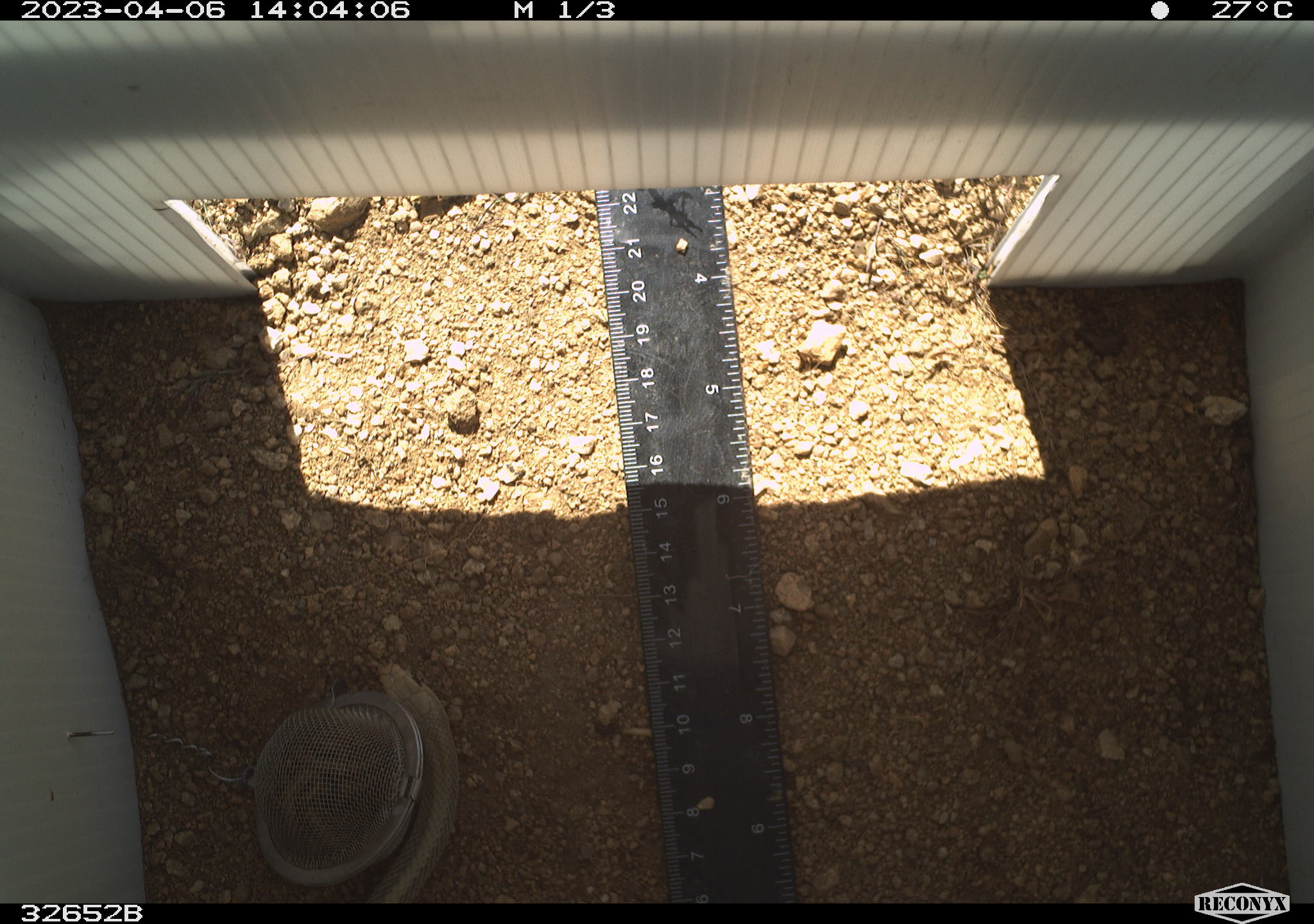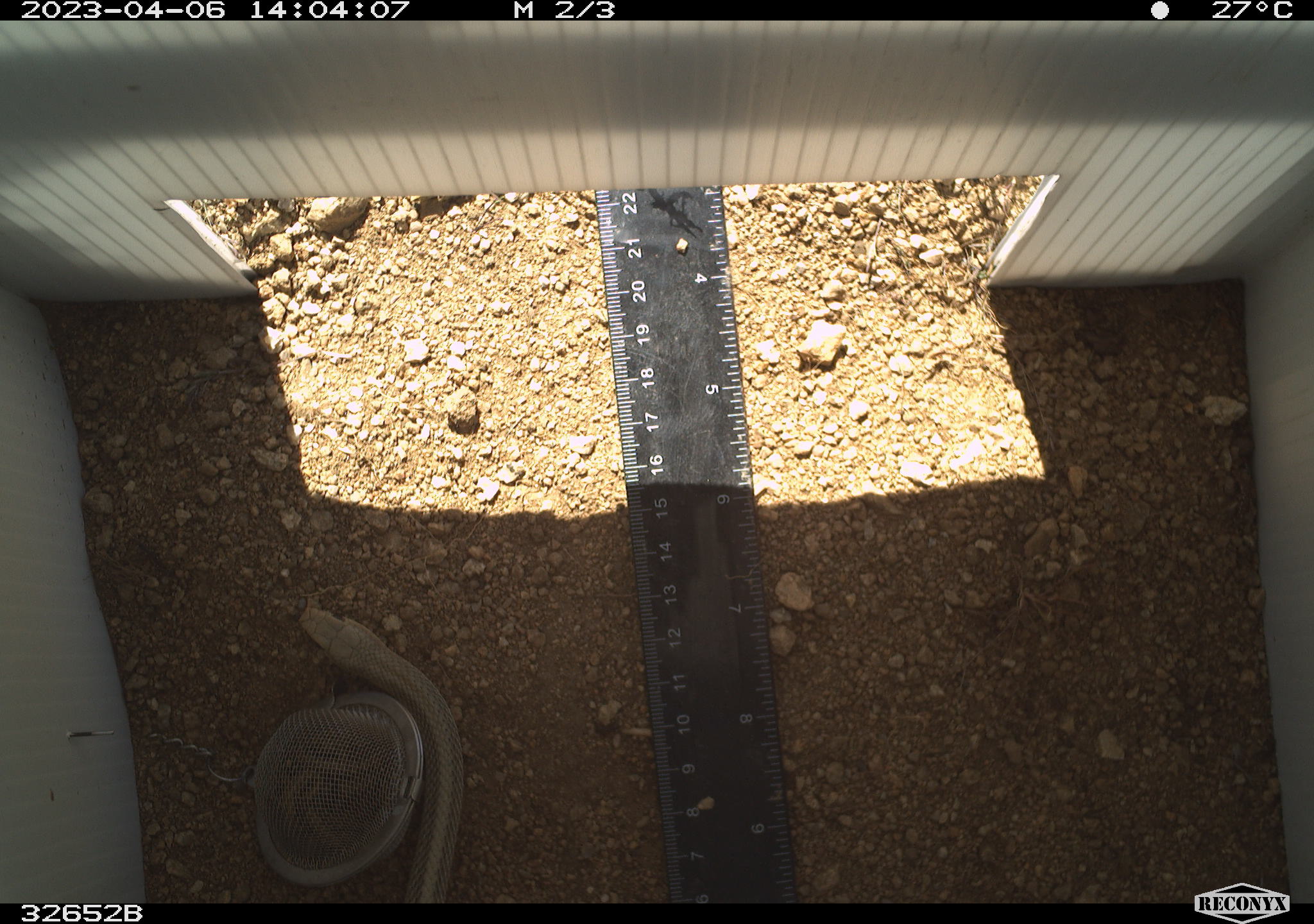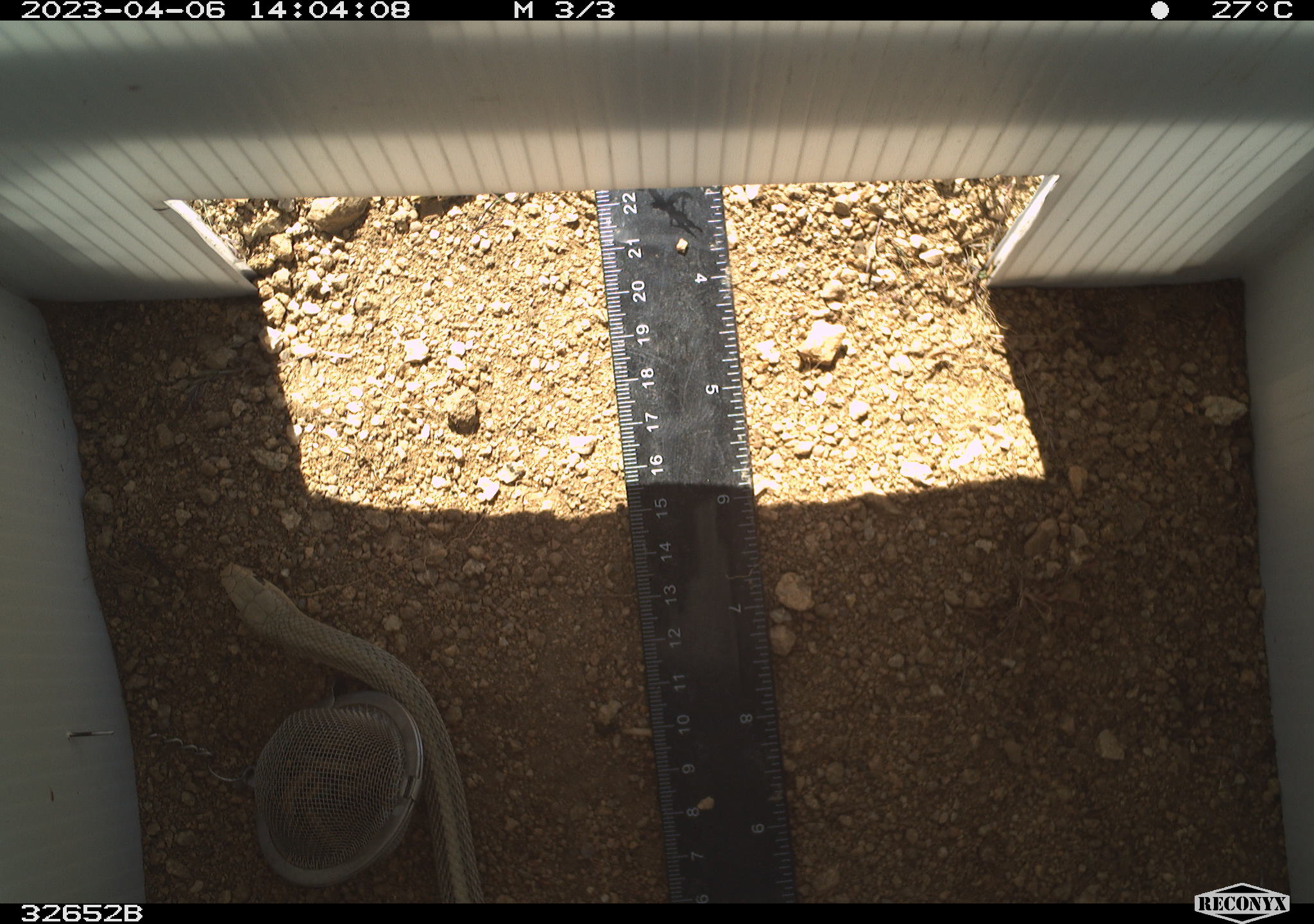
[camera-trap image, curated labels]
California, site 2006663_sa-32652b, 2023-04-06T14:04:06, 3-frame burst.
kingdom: Animalia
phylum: Chordata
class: Reptilia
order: Squamata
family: Colubridae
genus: Salvadora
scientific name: Salvadora hexalepis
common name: western patch-nosed snake